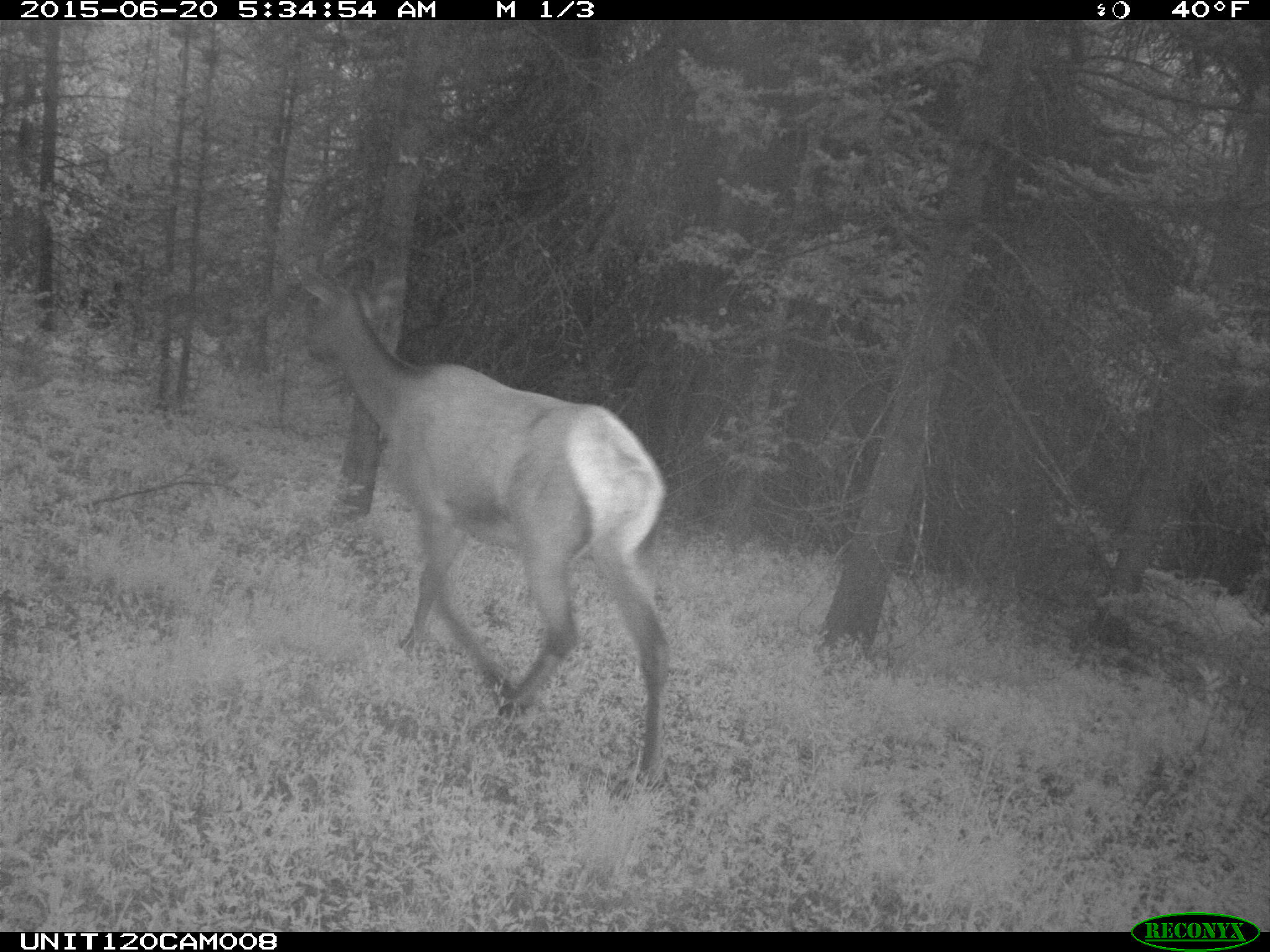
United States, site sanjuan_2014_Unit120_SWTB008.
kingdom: Animalia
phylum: Chordata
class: Mammalia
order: Artiodactyla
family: Cervidae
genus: Cervus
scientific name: Cervus elaphus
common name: red deer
Cervus elaphus (red deer).